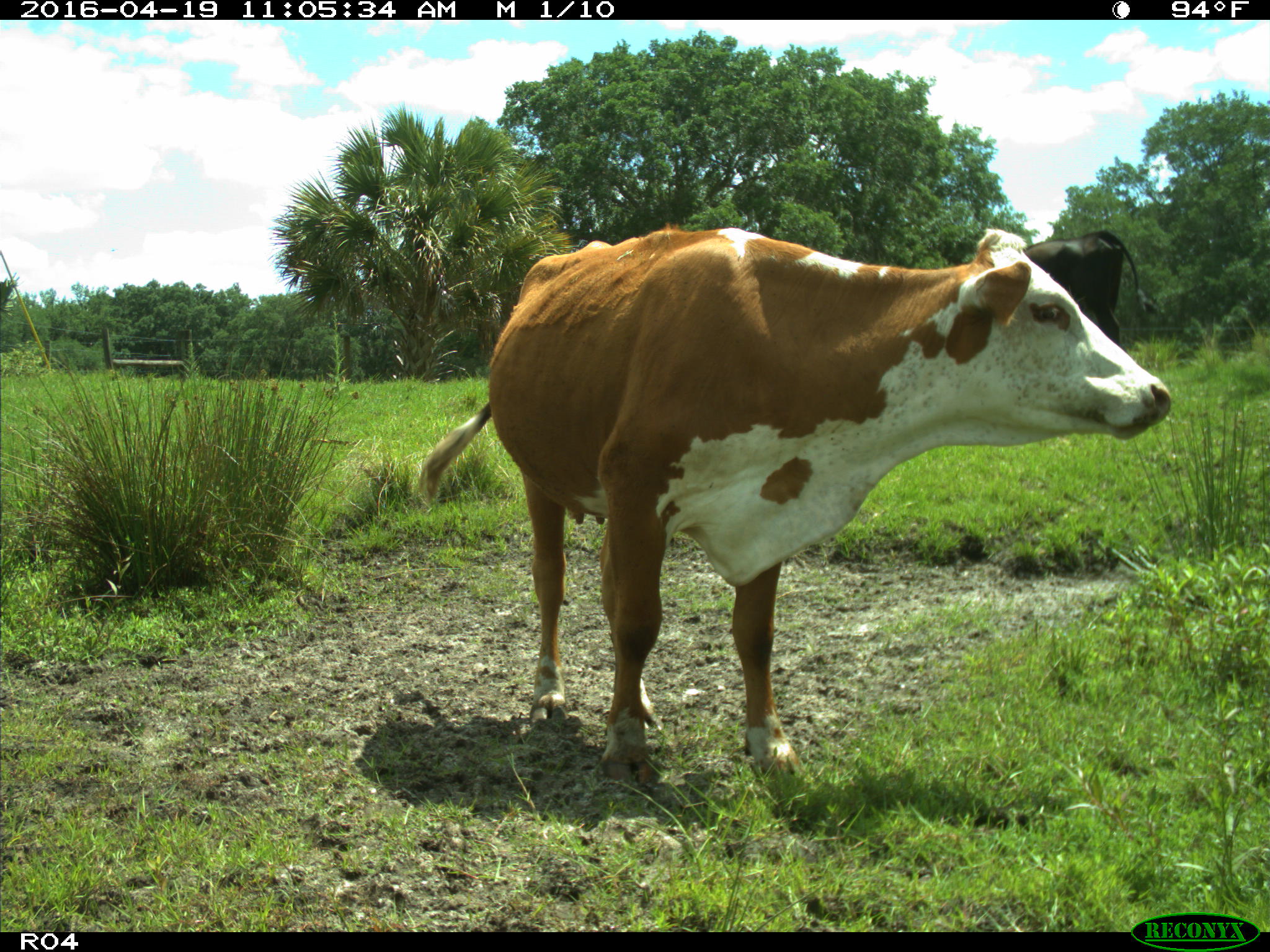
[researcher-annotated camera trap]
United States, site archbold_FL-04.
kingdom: Animalia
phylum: Chordata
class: Mammalia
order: Artiodactyla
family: Bovidae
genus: Bos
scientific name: Bos taurus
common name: domestic cow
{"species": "Bos taurus (domestic cow)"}